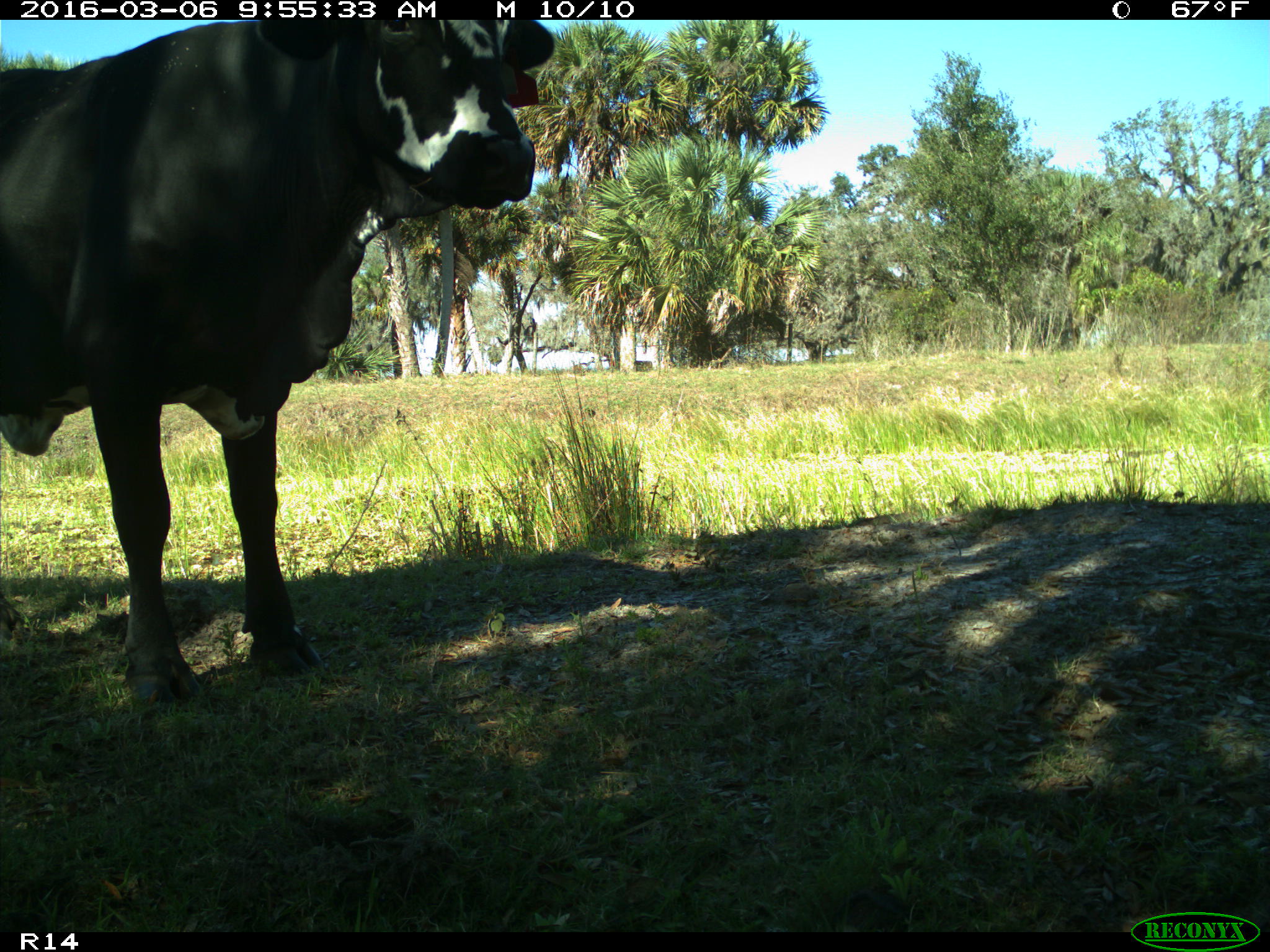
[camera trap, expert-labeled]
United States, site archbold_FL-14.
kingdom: Animalia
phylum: Chordata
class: Mammalia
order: Artiodactyla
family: Bovidae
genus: Bos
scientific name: Bos taurus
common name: domestic cow